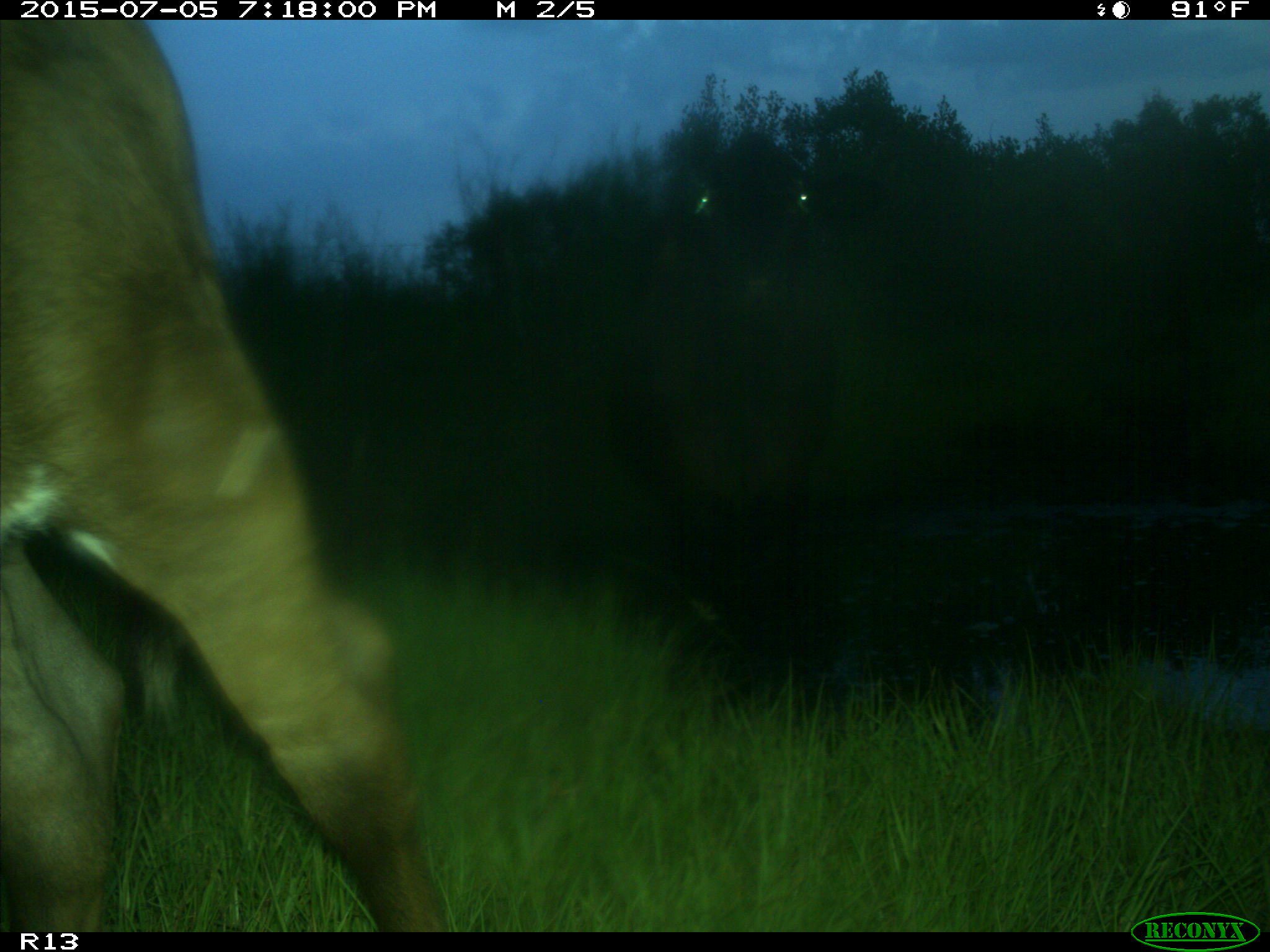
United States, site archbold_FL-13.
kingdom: Animalia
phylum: Chordata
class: Mammalia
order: Artiodactyla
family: Bovidae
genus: Bos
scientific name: Bos taurus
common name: domestic cow